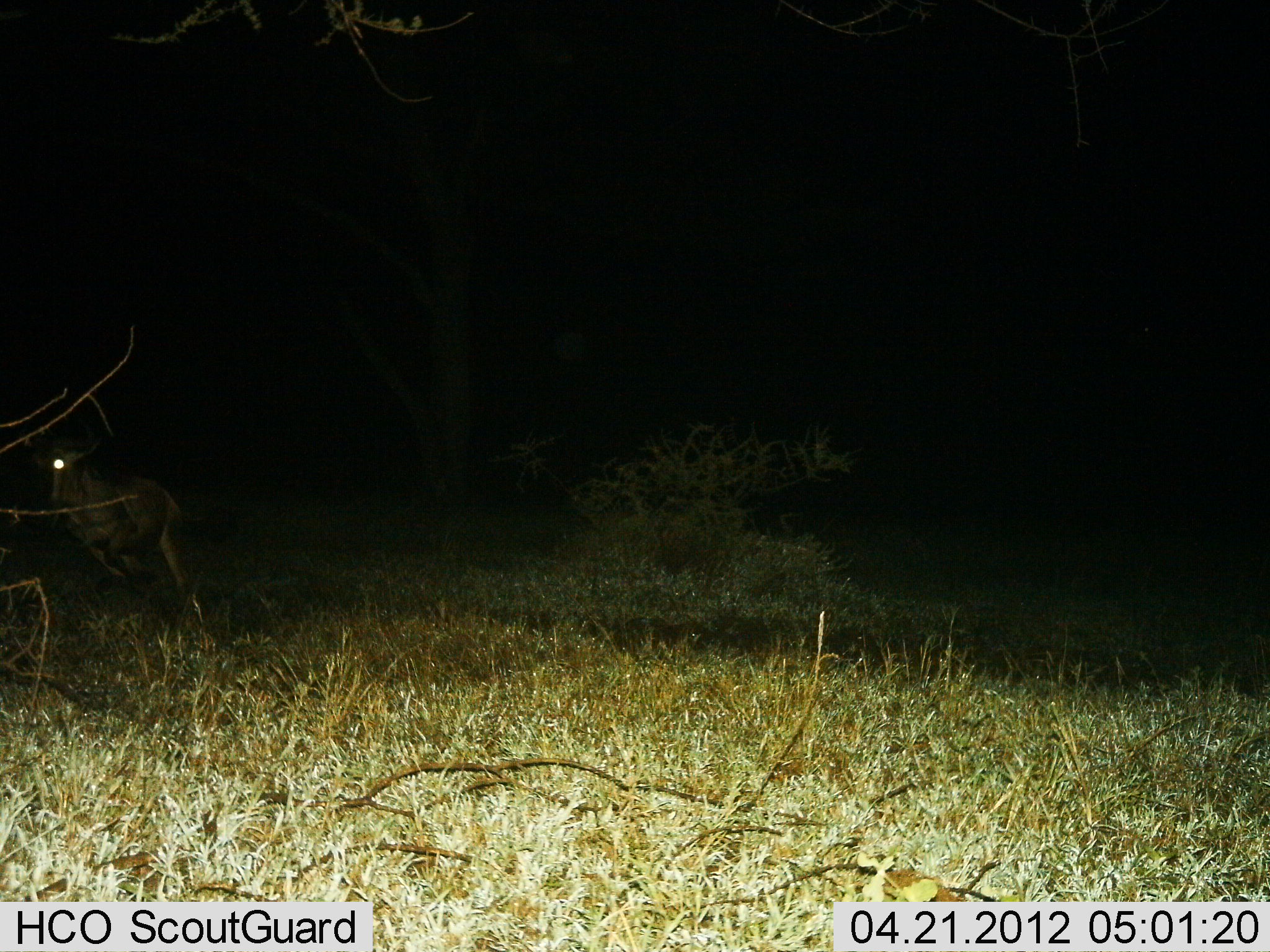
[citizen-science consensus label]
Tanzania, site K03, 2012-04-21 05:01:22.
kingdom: Animalia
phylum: Chordata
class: Mammalia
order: Artiodactyla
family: Bovidae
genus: Connochaetes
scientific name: Connochaetes taurinus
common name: blue wildebeest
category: wildebeest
Wildebeest (blue wildebeest) (Connochaetes taurinus), count 1. Behavior (volunteer vote fractions): standing 0%, resting 0%, moving 100%, interacting 0%. Young present (vote fraction): 12%. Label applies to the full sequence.